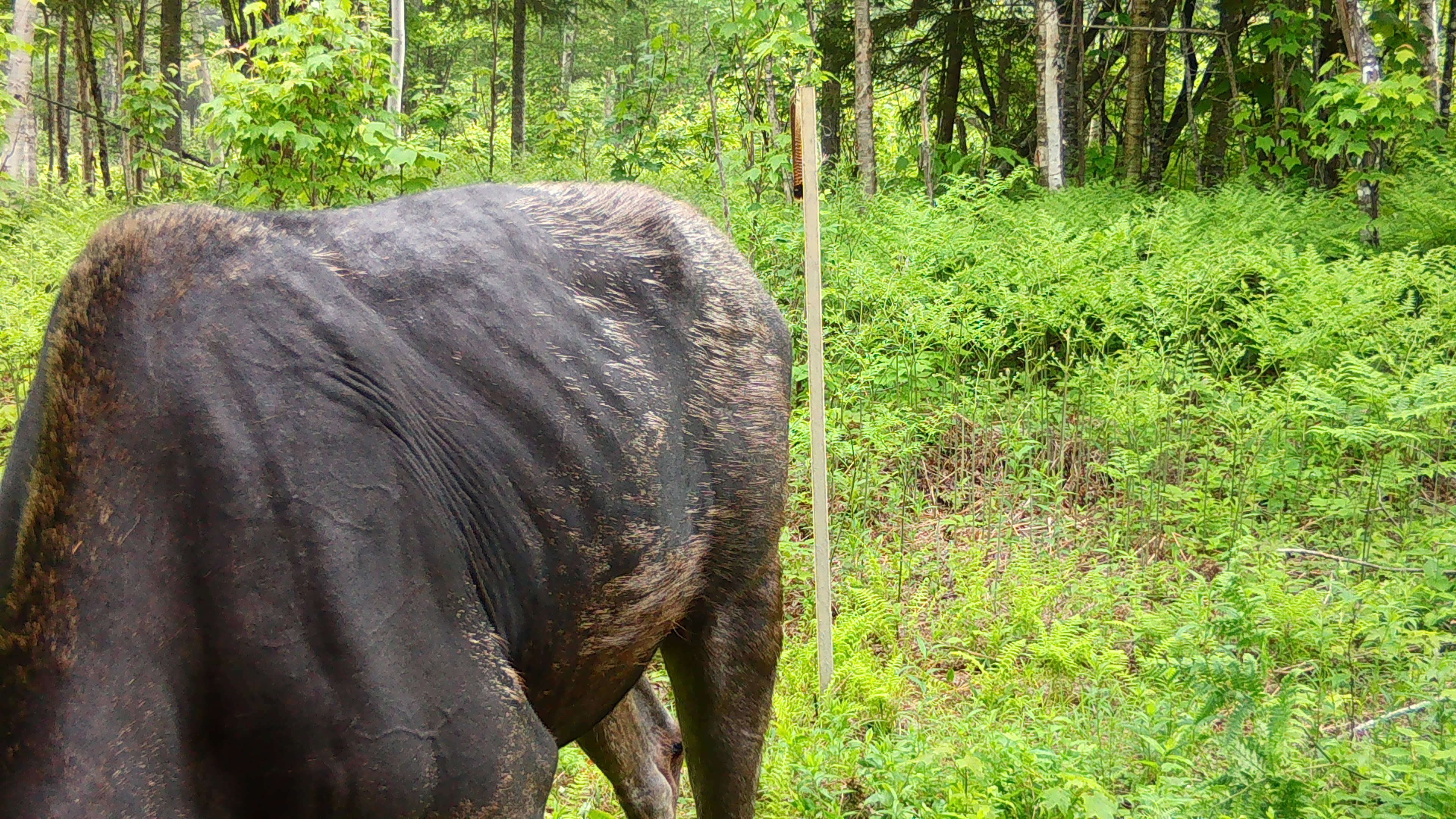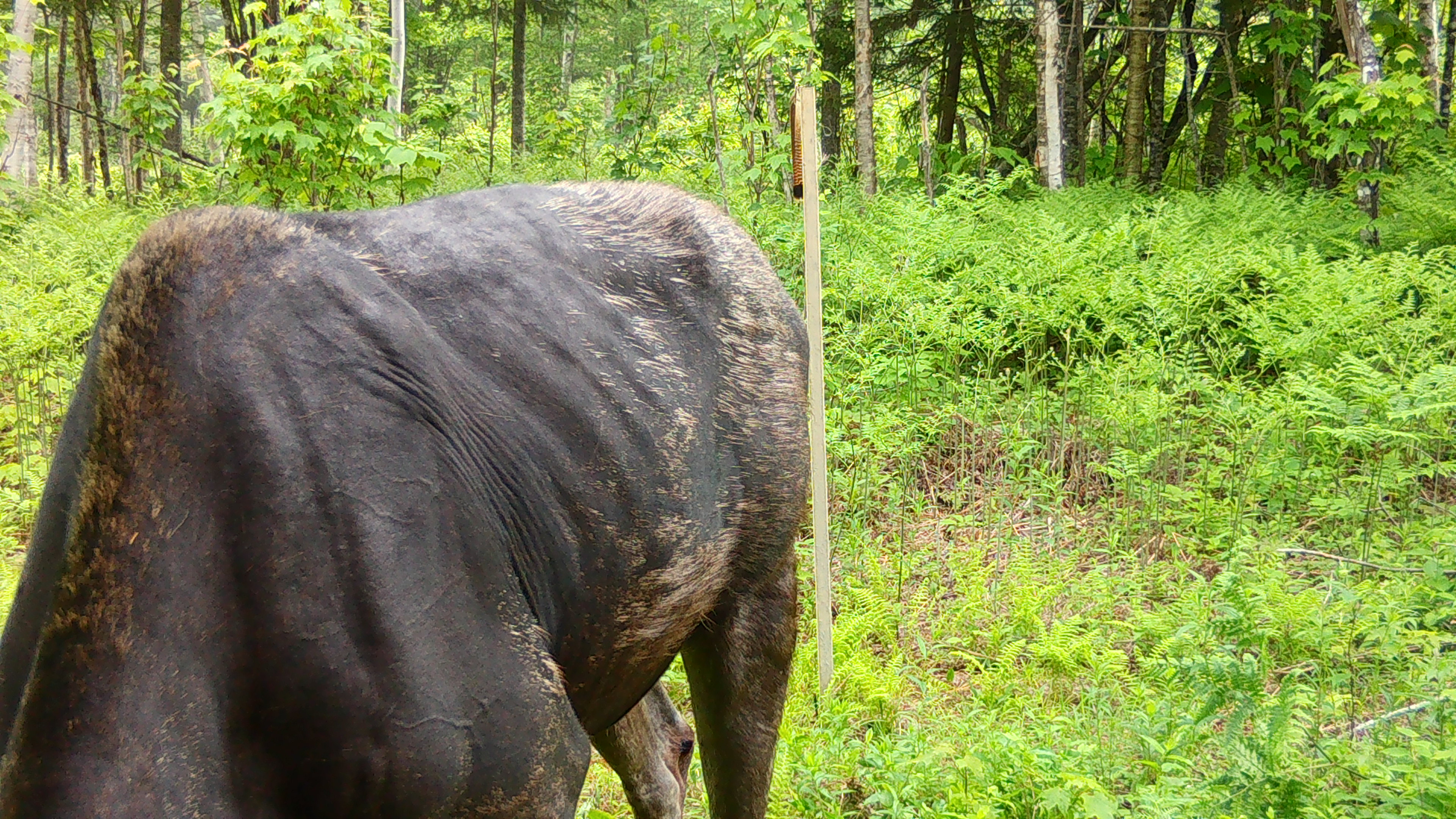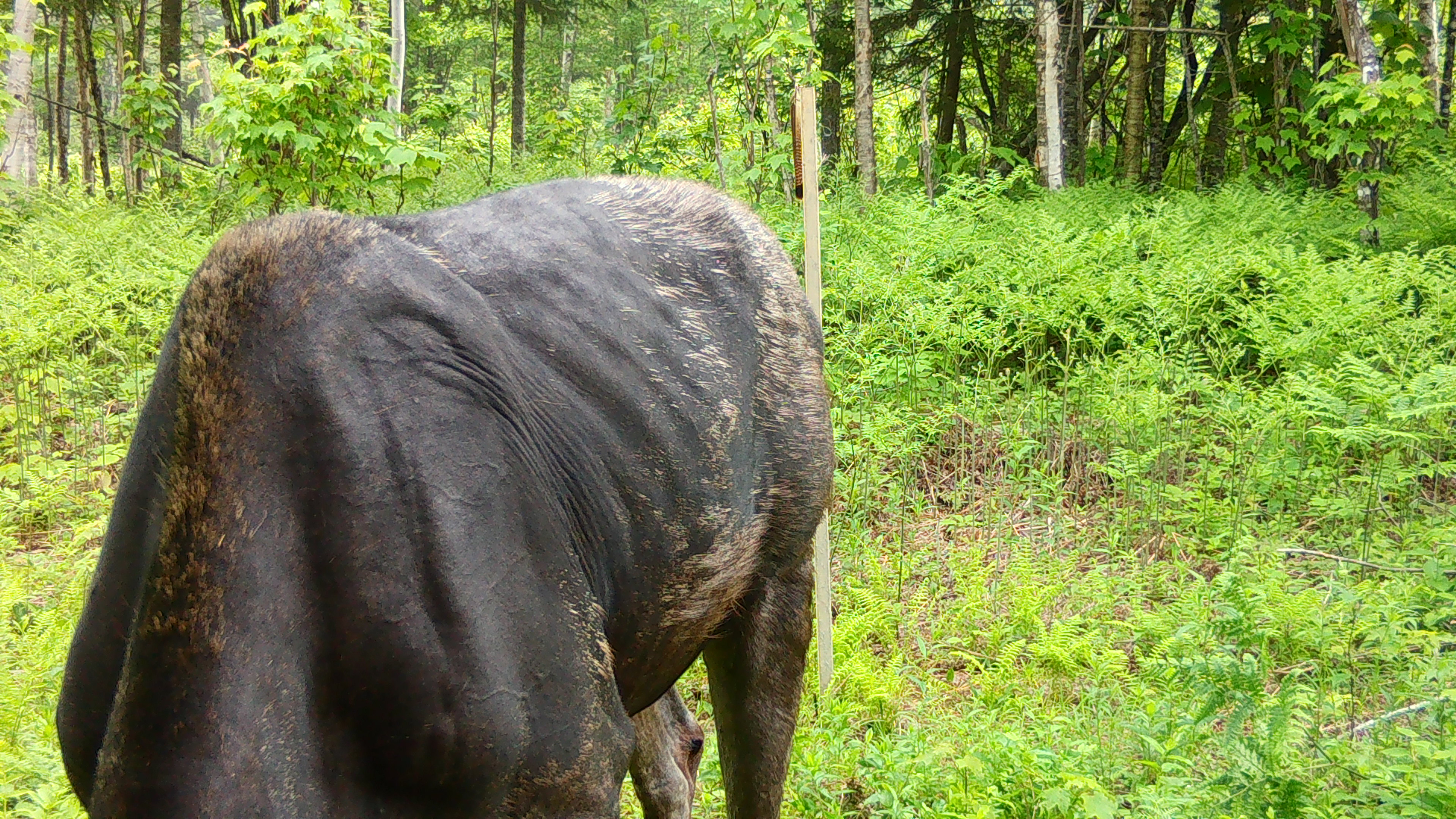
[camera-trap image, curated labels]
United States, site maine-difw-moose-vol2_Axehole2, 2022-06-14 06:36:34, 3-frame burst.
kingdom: Animalia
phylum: Chordata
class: Mammalia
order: Artiodactyla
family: Cervidae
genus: Alces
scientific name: Alces alces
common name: moose